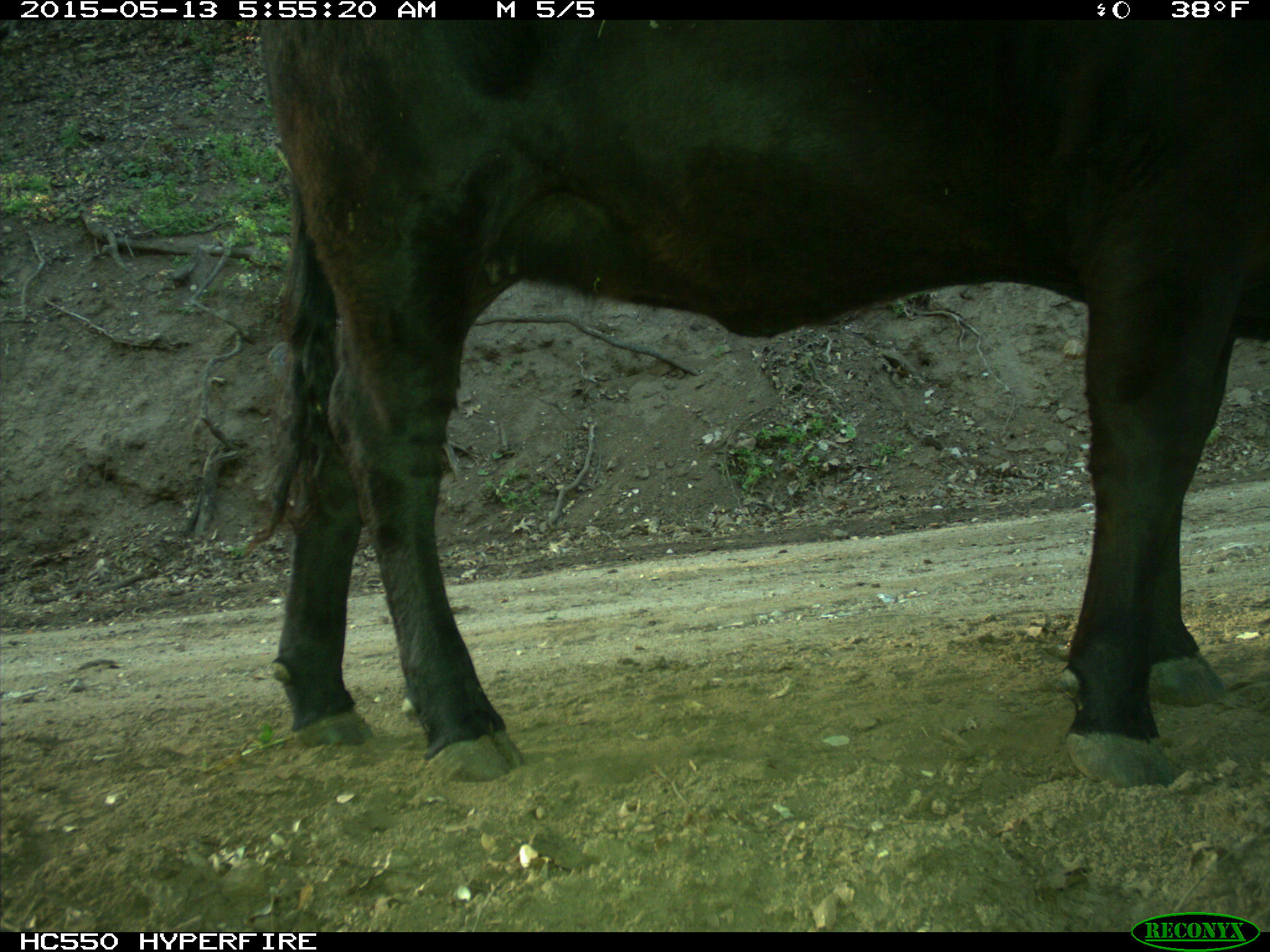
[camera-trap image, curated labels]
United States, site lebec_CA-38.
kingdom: Animalia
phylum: Chordata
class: Mammalia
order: Artiodactyla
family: Bovidae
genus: Bos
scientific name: Bos taurus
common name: domestic cow